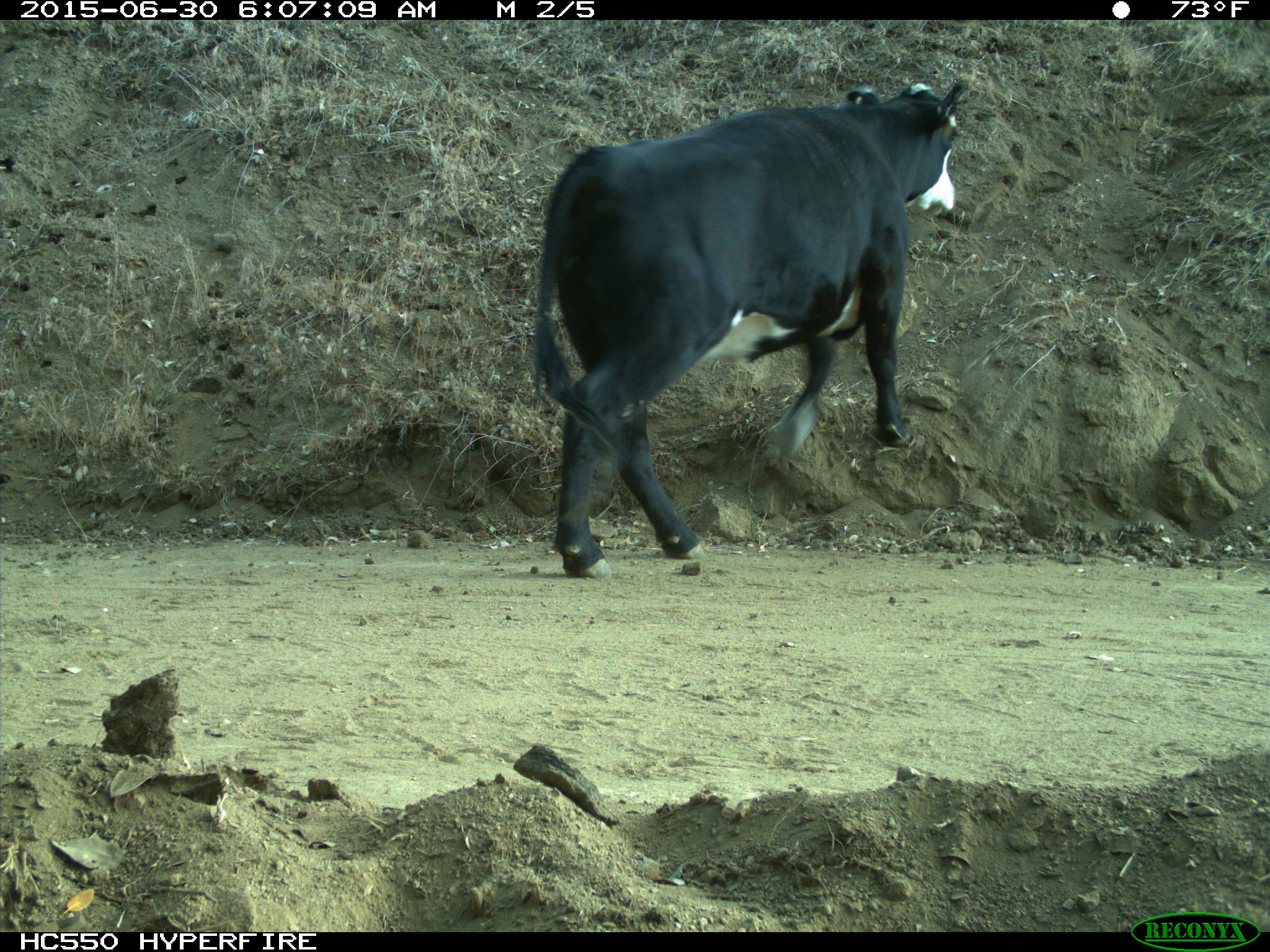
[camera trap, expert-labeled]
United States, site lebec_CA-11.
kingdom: Animalia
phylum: Chordata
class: Mammalia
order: Artiodactyla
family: Bovidae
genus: Bos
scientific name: Bos taurus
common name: domestic cow